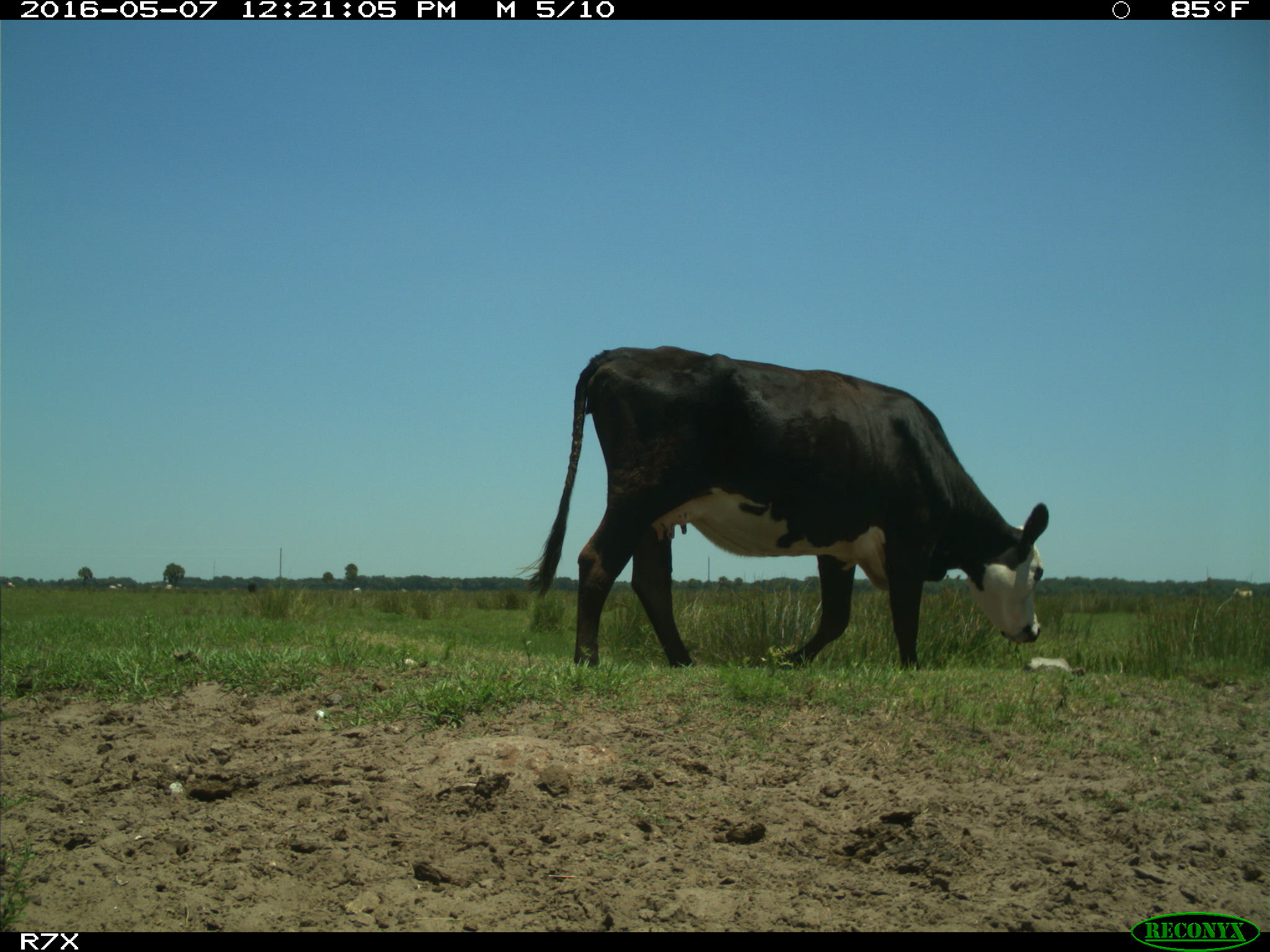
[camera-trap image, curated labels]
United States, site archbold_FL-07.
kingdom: Animalia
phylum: Chordata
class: Mammalia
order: Artiodactyla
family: Bovidae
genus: Bos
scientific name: Bos taurus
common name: domestic cow